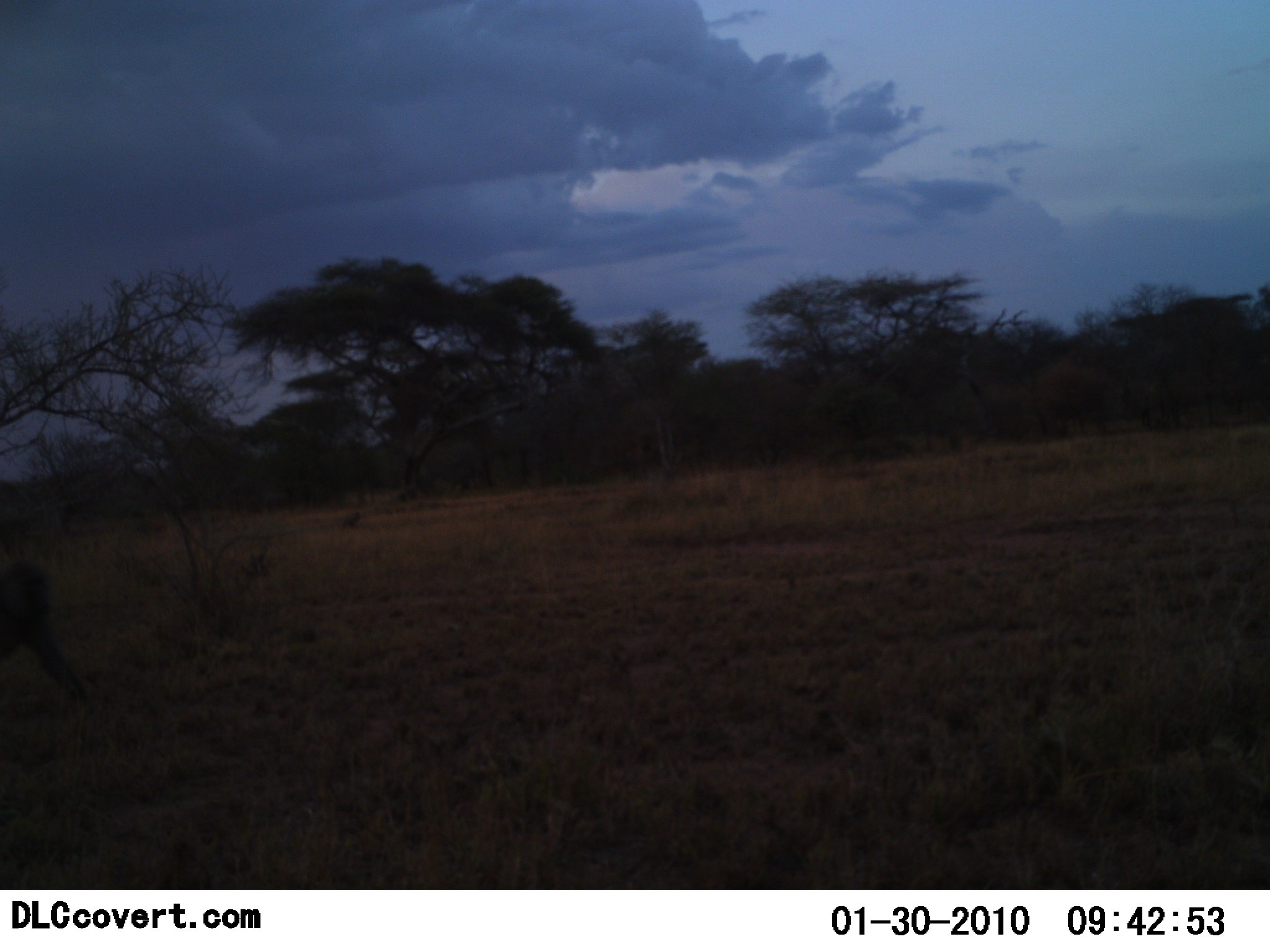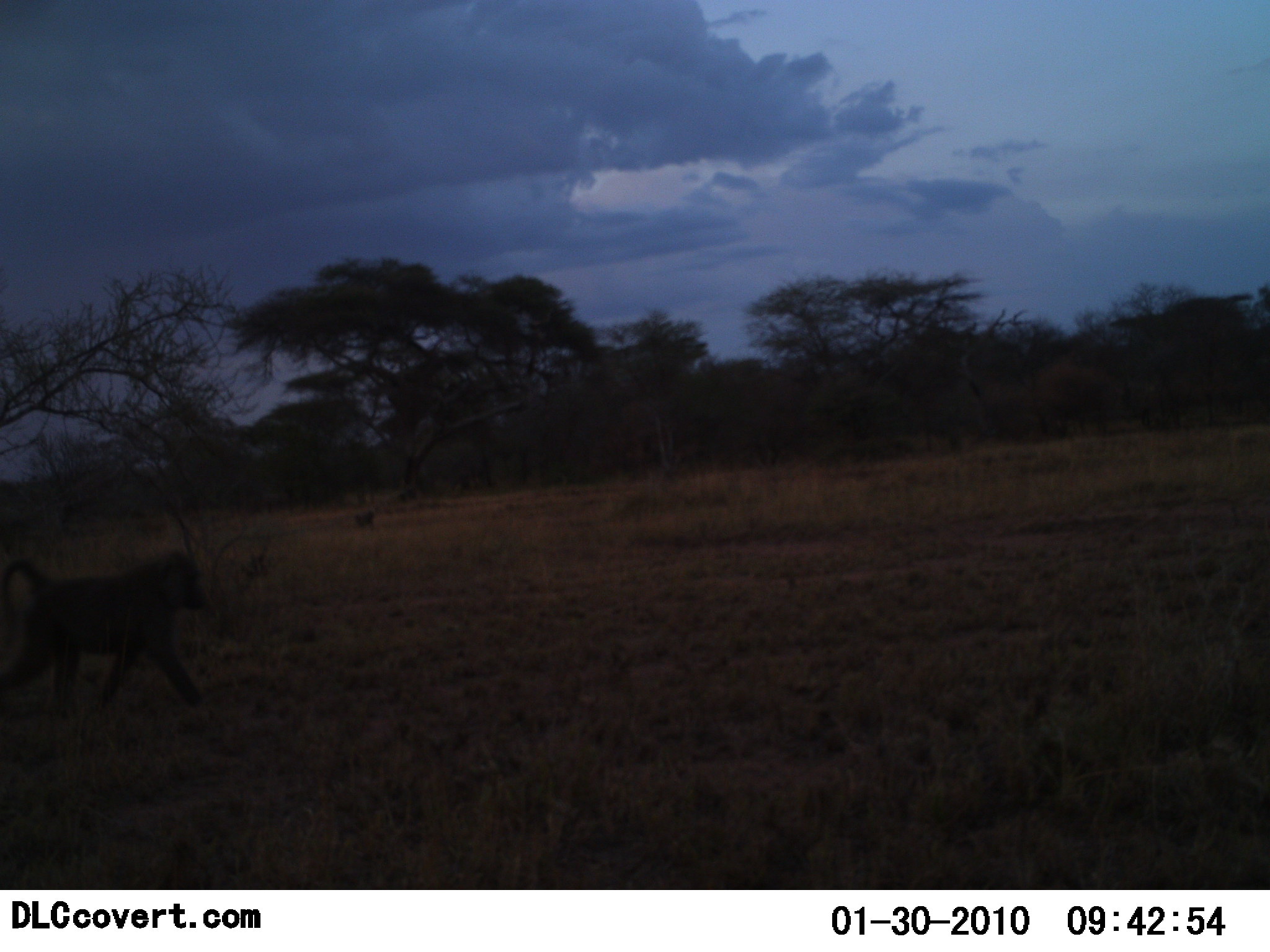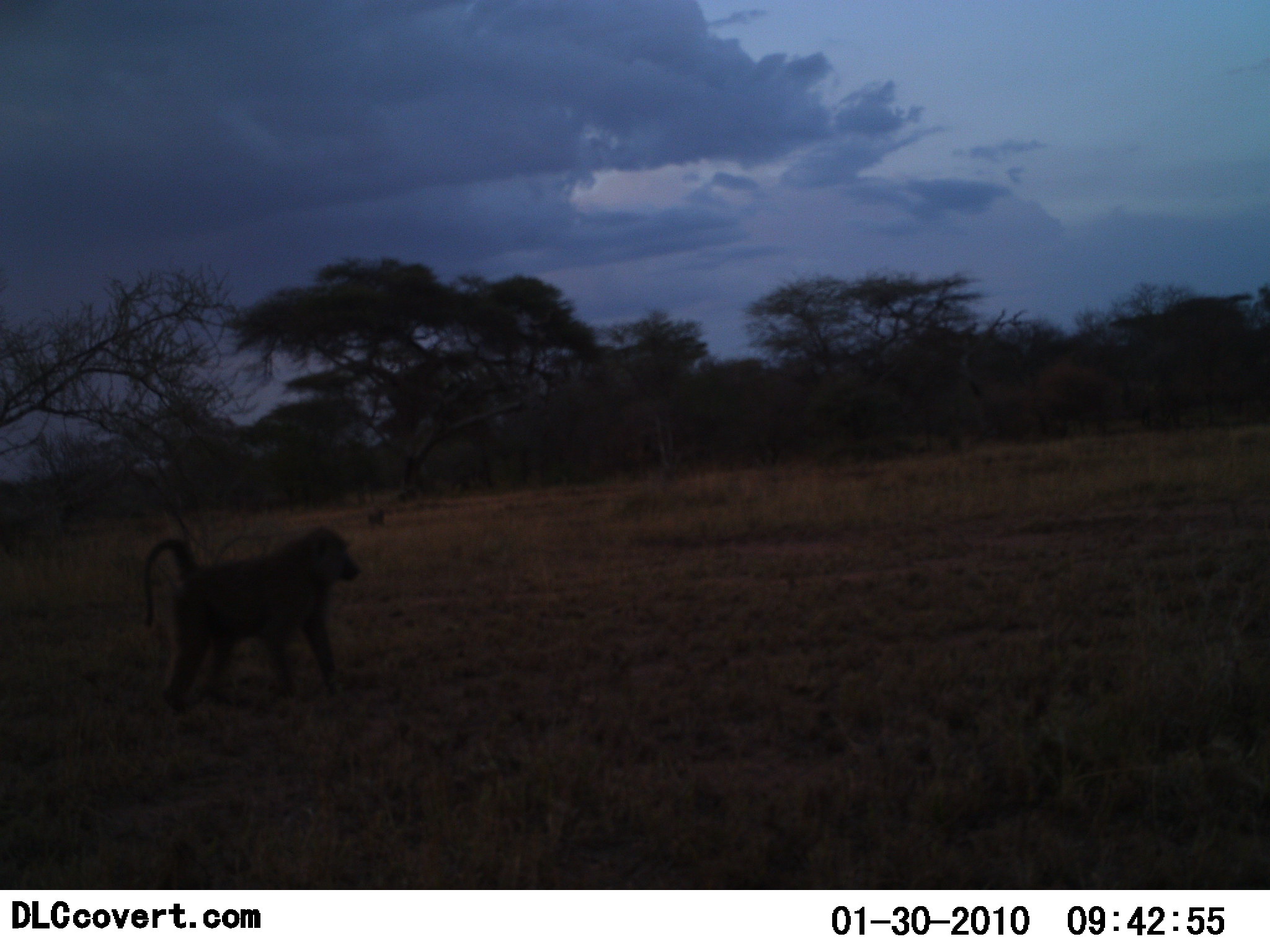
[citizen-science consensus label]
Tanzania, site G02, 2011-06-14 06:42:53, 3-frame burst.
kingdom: Animalia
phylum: Chordata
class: Mammalia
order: Primates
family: Cercopithecidae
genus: Papio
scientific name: Papio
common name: baboon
Baboon (Papio), count 2. Behavior (volunteer vote fractions): standing 0%, resting 0%, moving 100%, interacting 0%. Young present (vote fraction): 0%. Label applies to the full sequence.